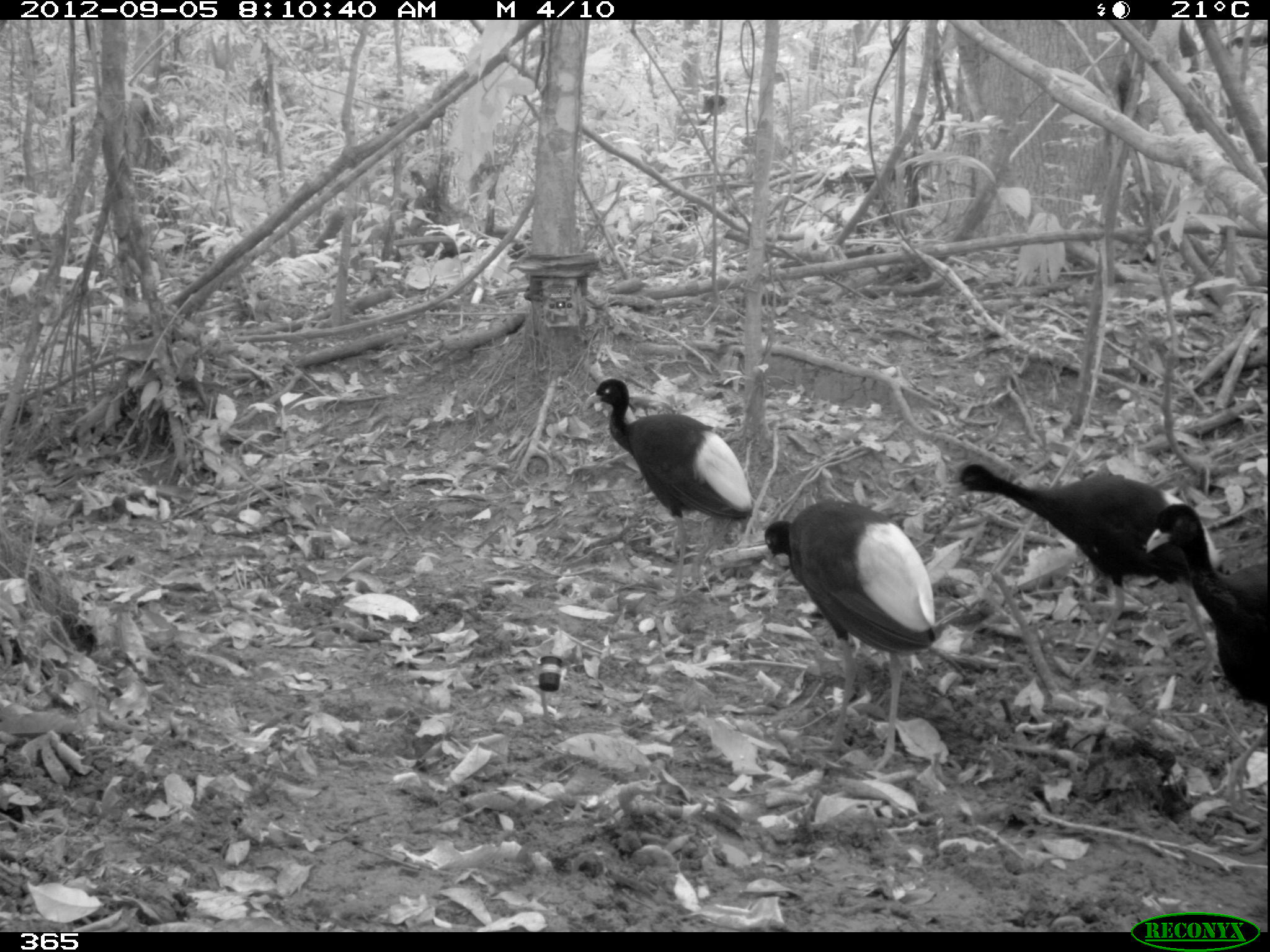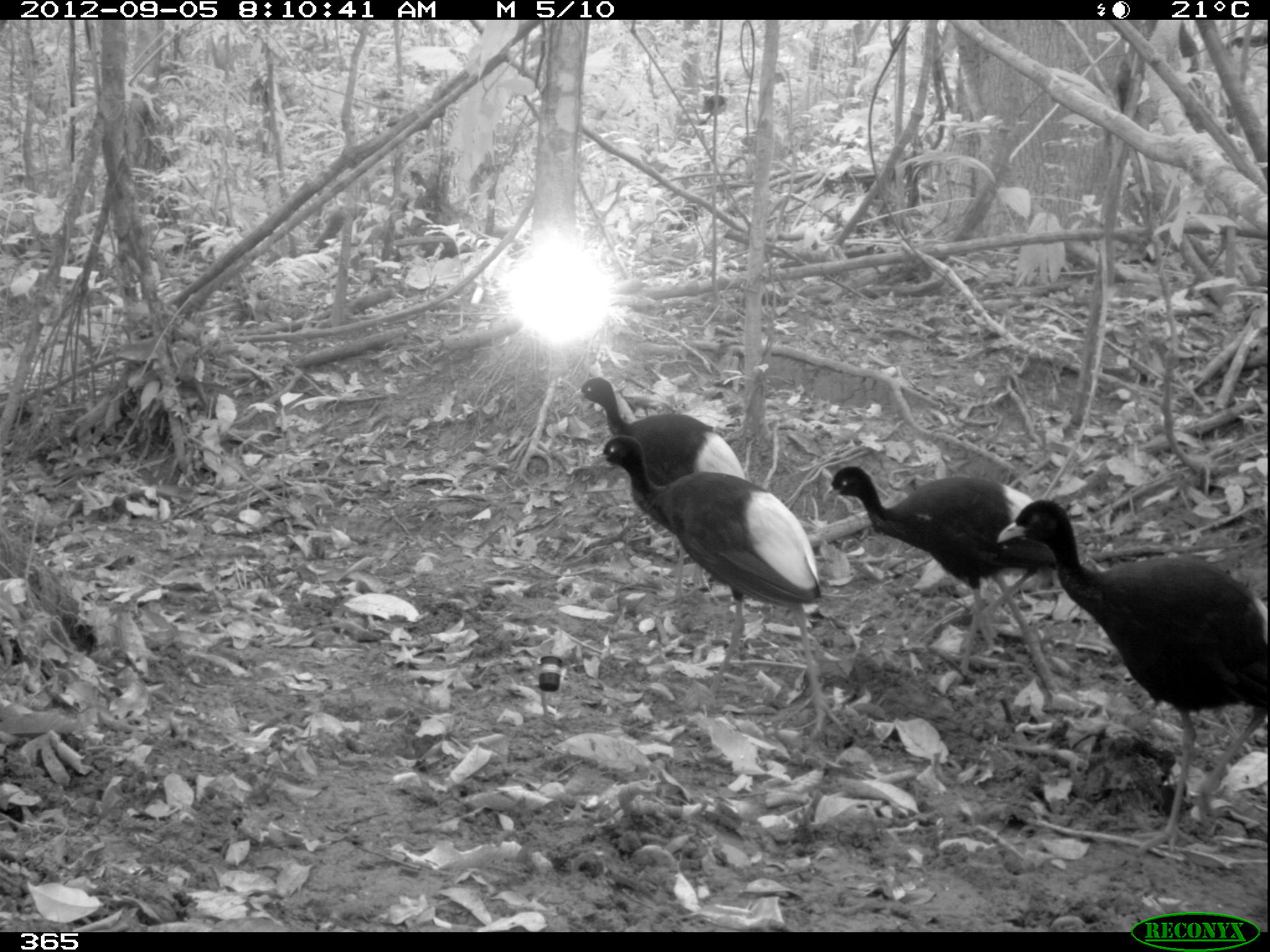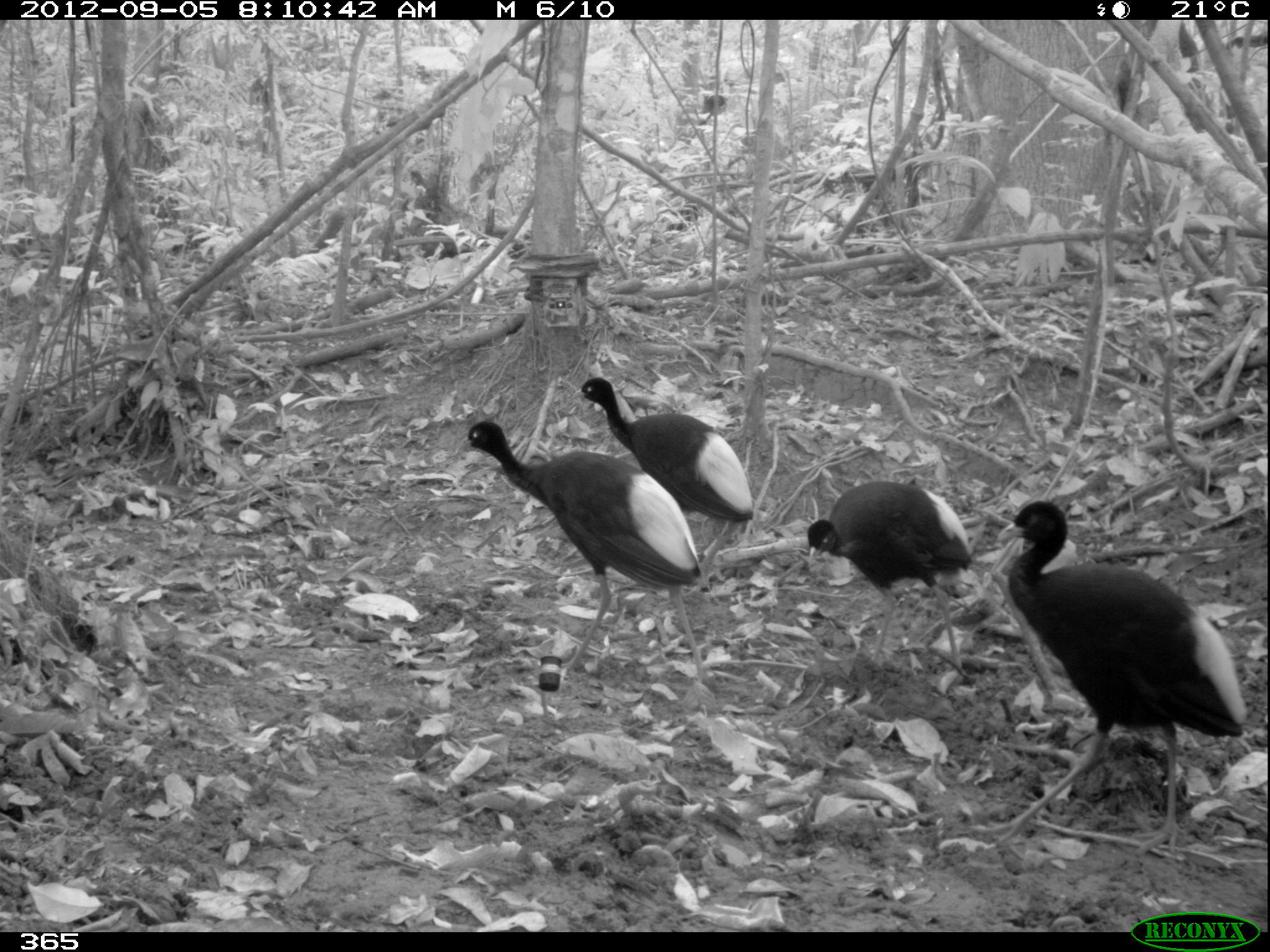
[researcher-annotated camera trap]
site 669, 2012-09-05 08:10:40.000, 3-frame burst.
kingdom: Animalia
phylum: Chordata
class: Aves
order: Gruiformes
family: Psophiidae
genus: Psophia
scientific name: Psophia leucoptera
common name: pale-winged trumpeter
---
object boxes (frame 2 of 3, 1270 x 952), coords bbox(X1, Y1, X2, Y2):
psophia leucoptera: bbox(997, 499, 1267, 851); bbox(592, 436, 843, 735); bbox(823, 466, 1057, 669); bbox(572, 376, 745, 603)